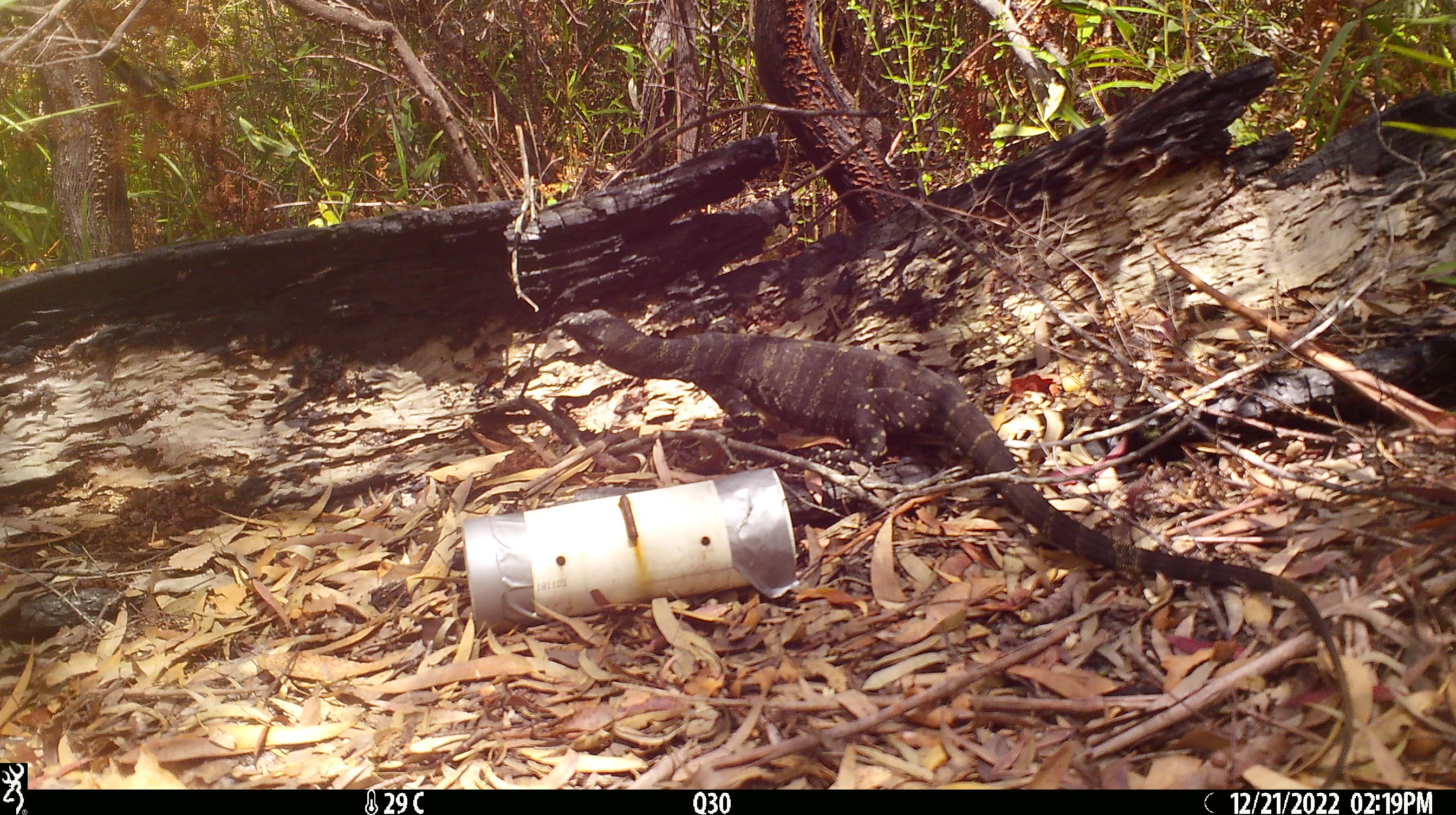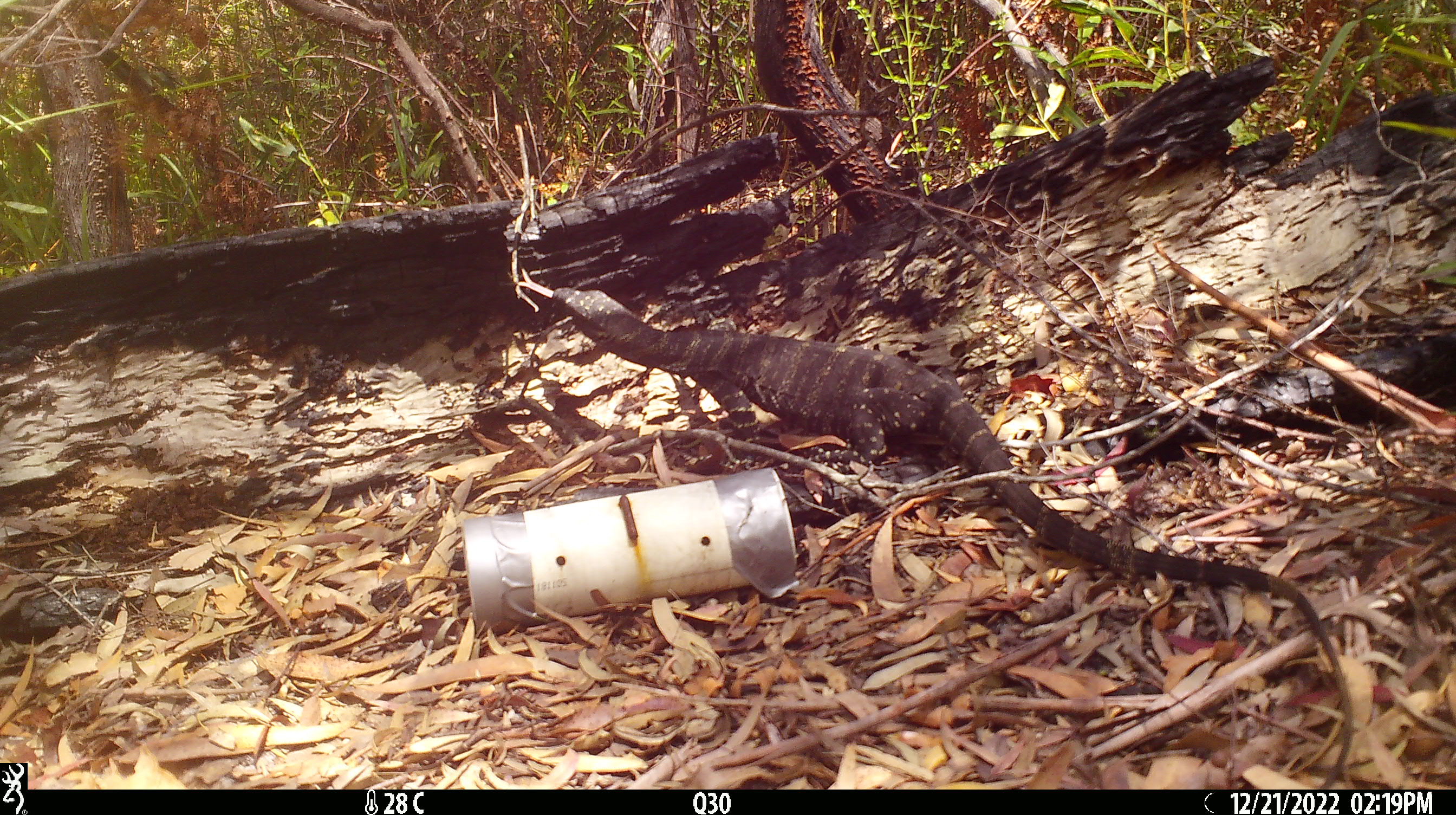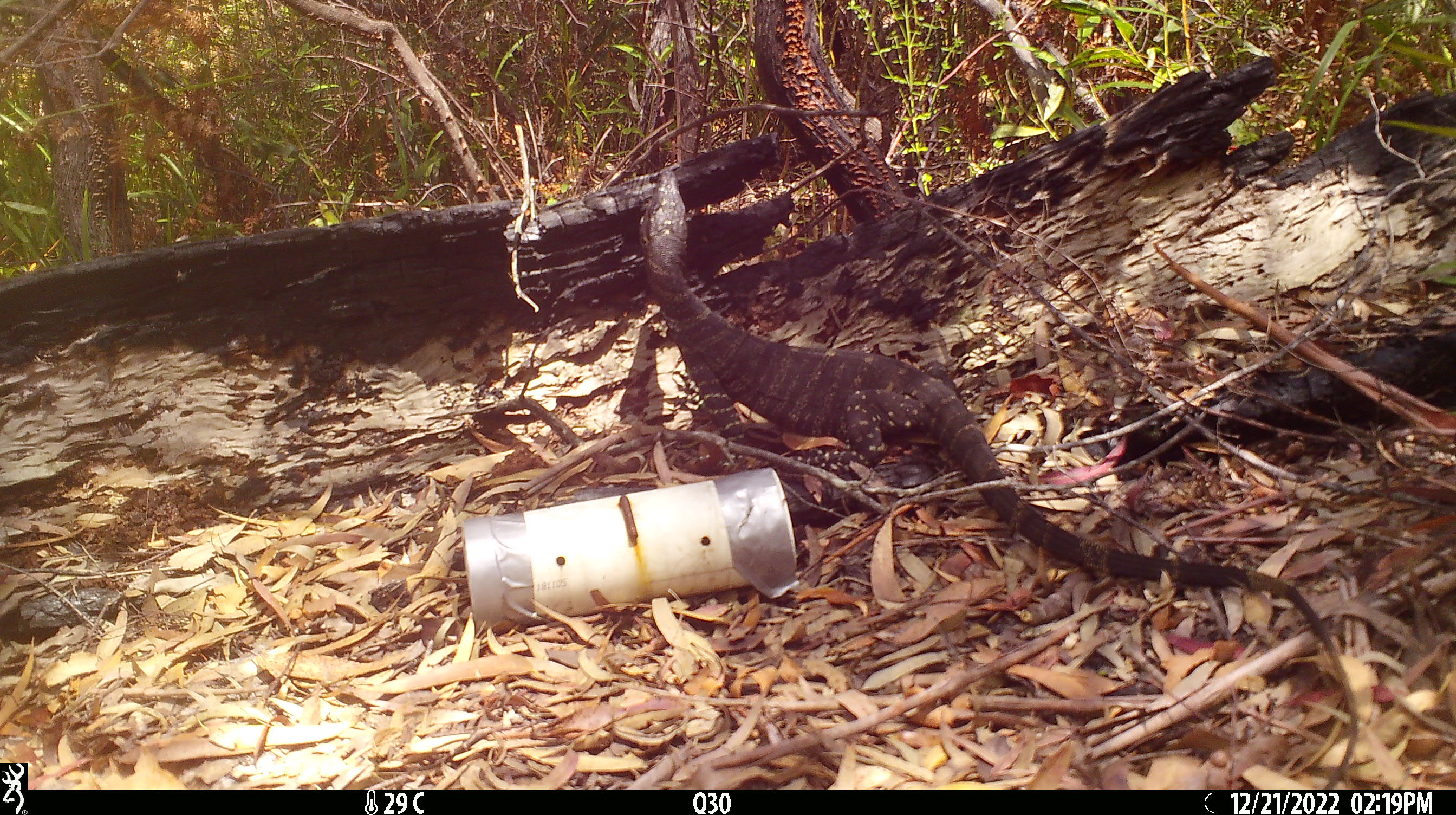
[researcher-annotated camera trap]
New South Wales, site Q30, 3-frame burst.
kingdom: Animalia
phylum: Chordata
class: Reptilia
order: Squamata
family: Varanidae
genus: Varanus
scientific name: Varanus varius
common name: lace monitor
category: goanna